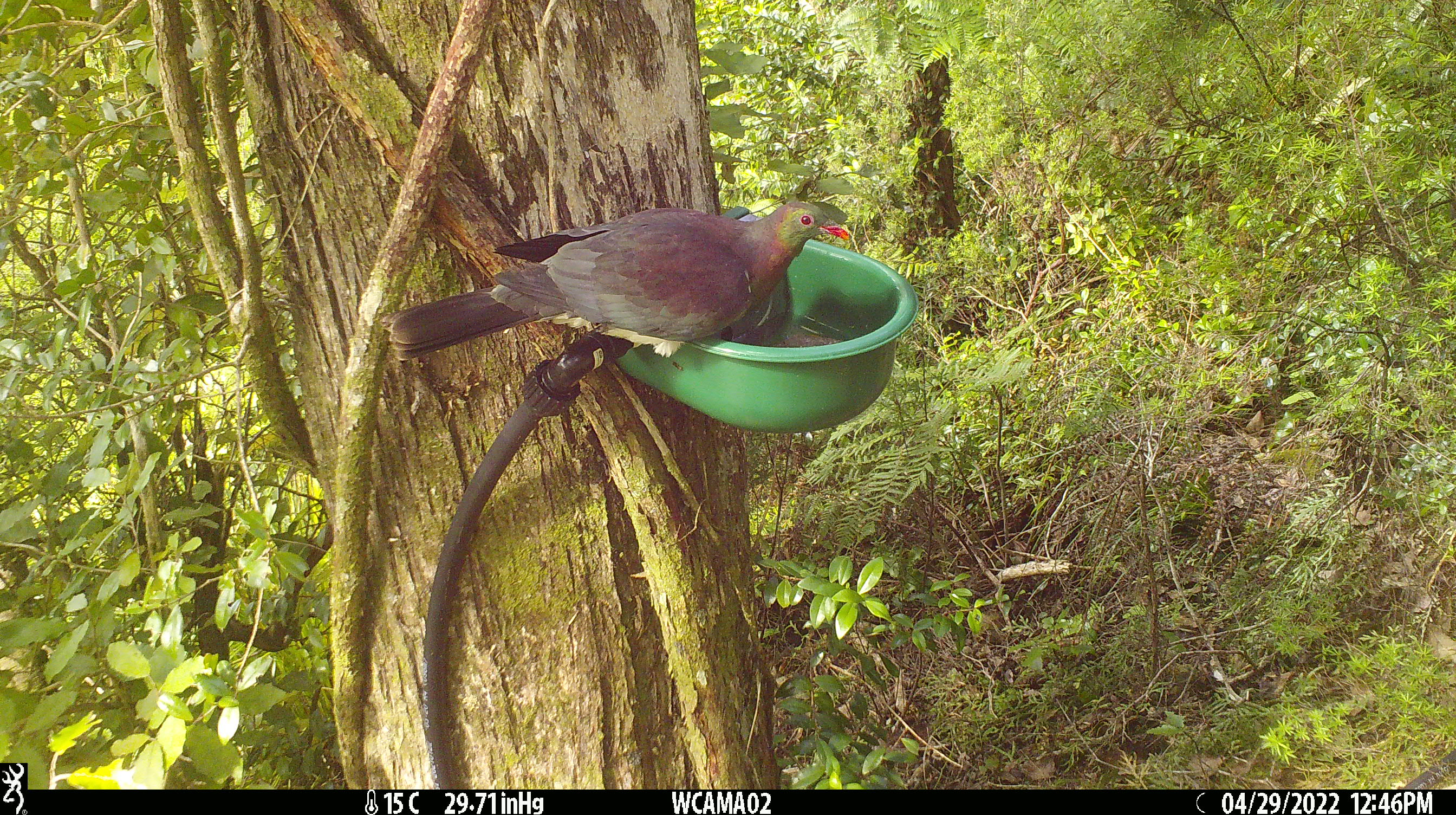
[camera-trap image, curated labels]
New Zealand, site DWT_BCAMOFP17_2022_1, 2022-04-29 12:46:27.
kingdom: Animalia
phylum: Chordata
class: Aves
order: Columbiformes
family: Columbidae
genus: Hemiphaga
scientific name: Hemiphaga novaeseelandiae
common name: new zealand pigeon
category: kereru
Kereru (new zealand pigeon) (Hemiphaga novaeseelandiae).